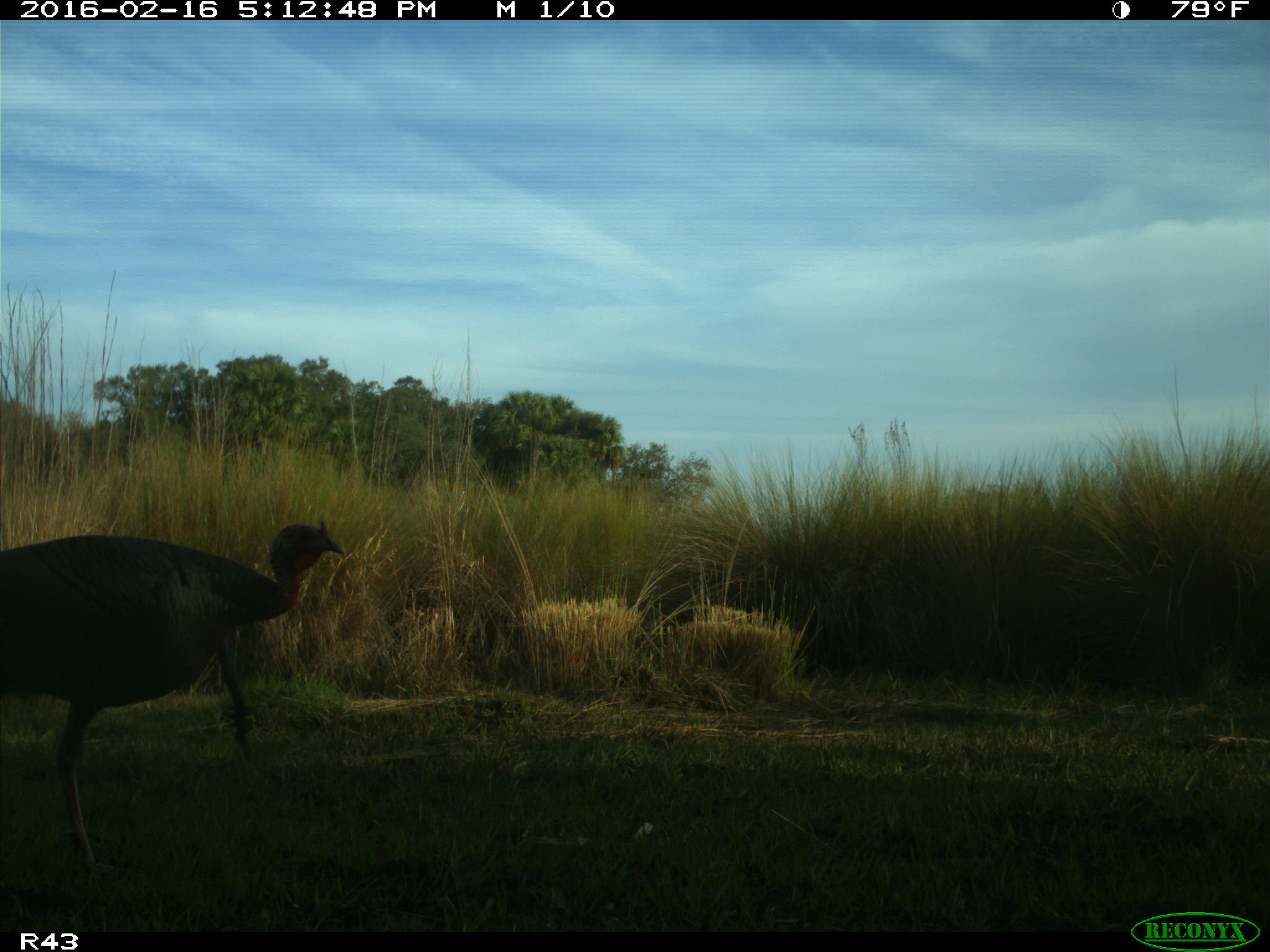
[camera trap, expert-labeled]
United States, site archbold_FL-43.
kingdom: Animalia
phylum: Chordata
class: Aves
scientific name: Aves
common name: birds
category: unidentified bird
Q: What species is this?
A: Unidentified bird (birds) (Aves).